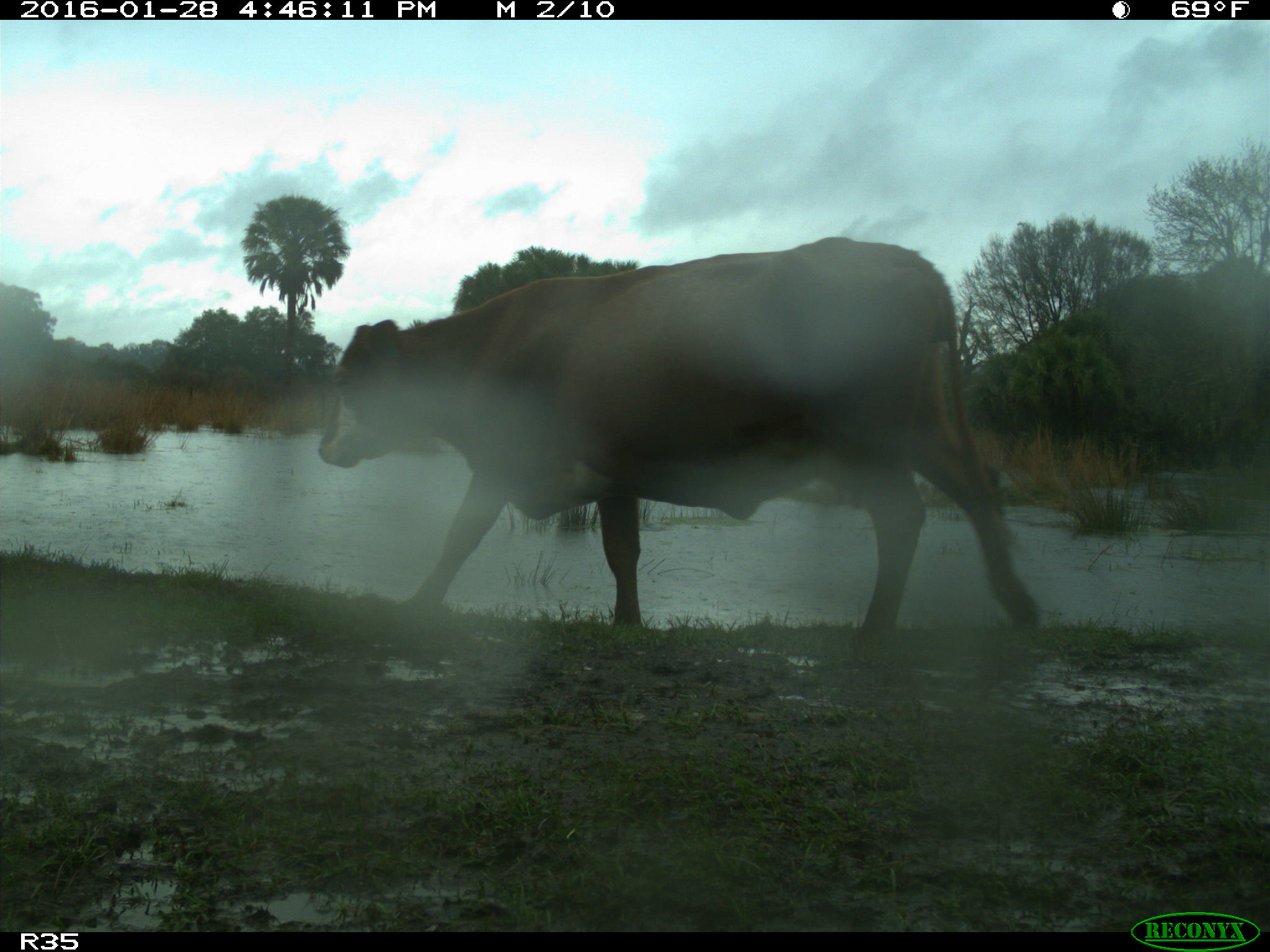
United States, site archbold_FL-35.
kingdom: Animalia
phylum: Chordata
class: Mammalia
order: Artiodactyla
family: Bovidae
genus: Bos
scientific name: Bos taurus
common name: domestic cow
Bos taurus (domestic cow).